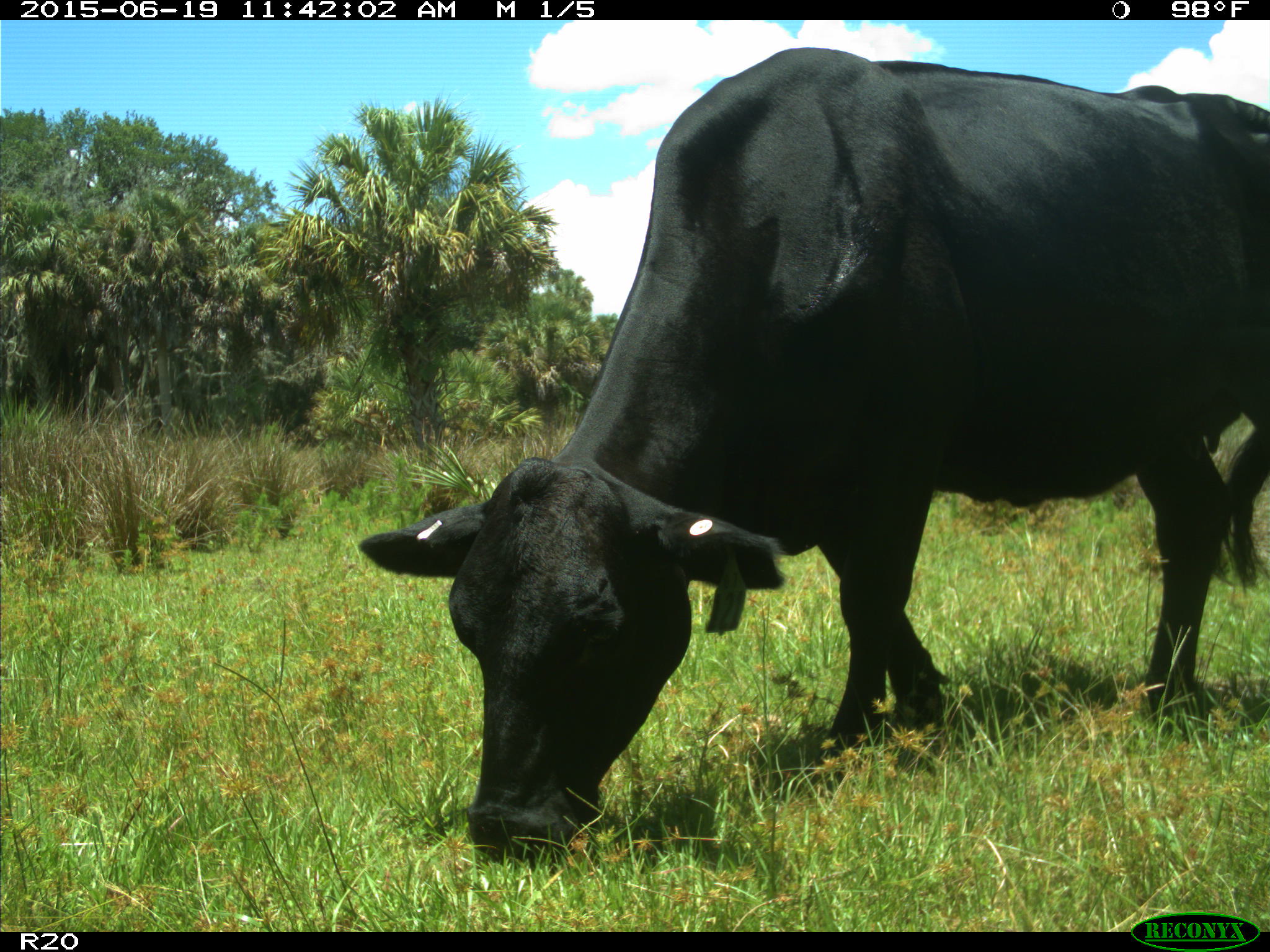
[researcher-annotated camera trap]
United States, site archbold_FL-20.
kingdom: Animalia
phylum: Chordata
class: Mammalia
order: Artiodactyla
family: Bovidae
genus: Bos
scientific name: Bos taurus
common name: domestic cow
Bos taurus (domestic cow).